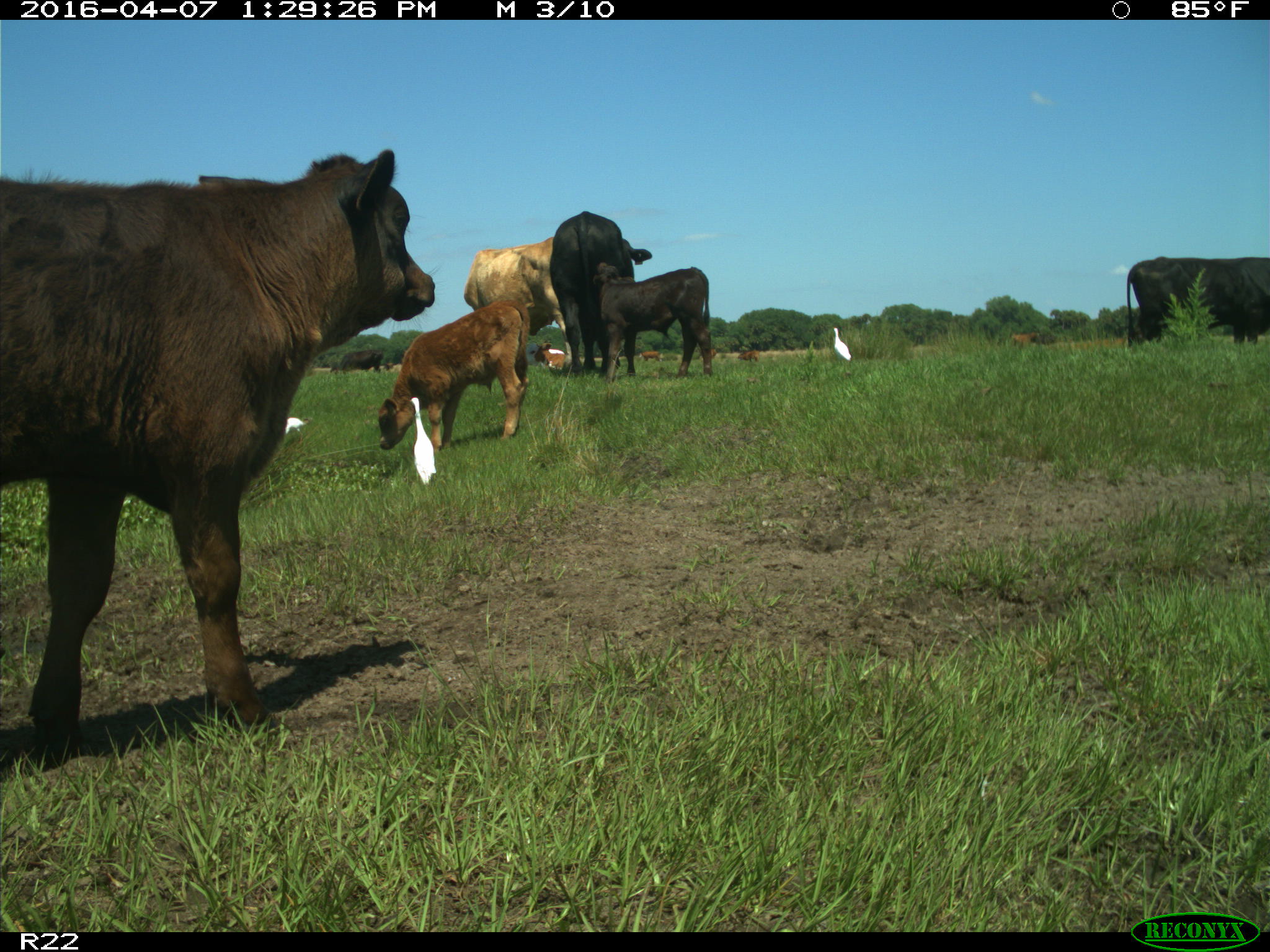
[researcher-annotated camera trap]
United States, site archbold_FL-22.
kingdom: Animalia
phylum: Chordata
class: Mammalia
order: Artiodactyla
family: Bovidae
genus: Bos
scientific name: Bos taurus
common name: domestic cow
Bos taurus (domestic cow).